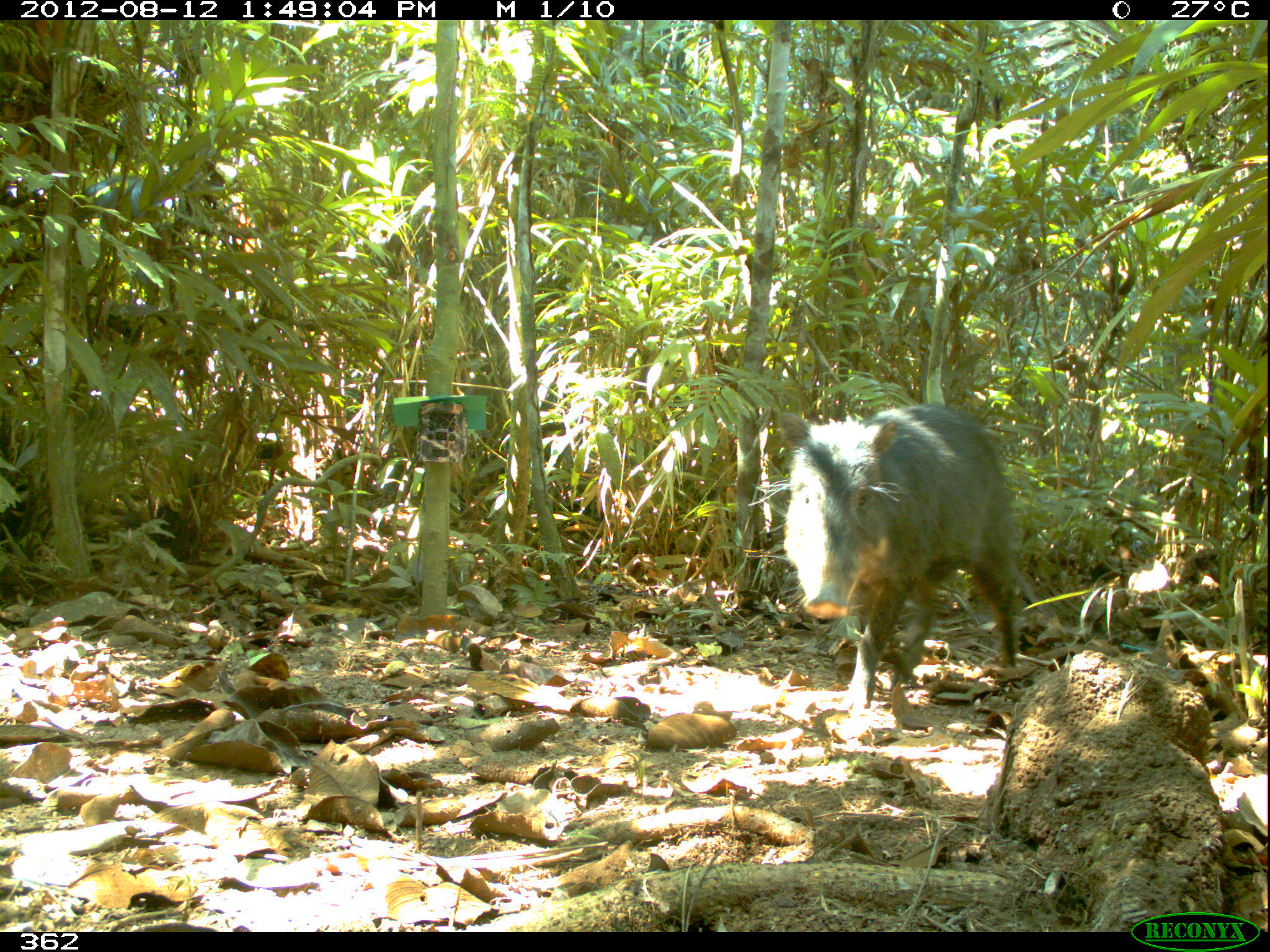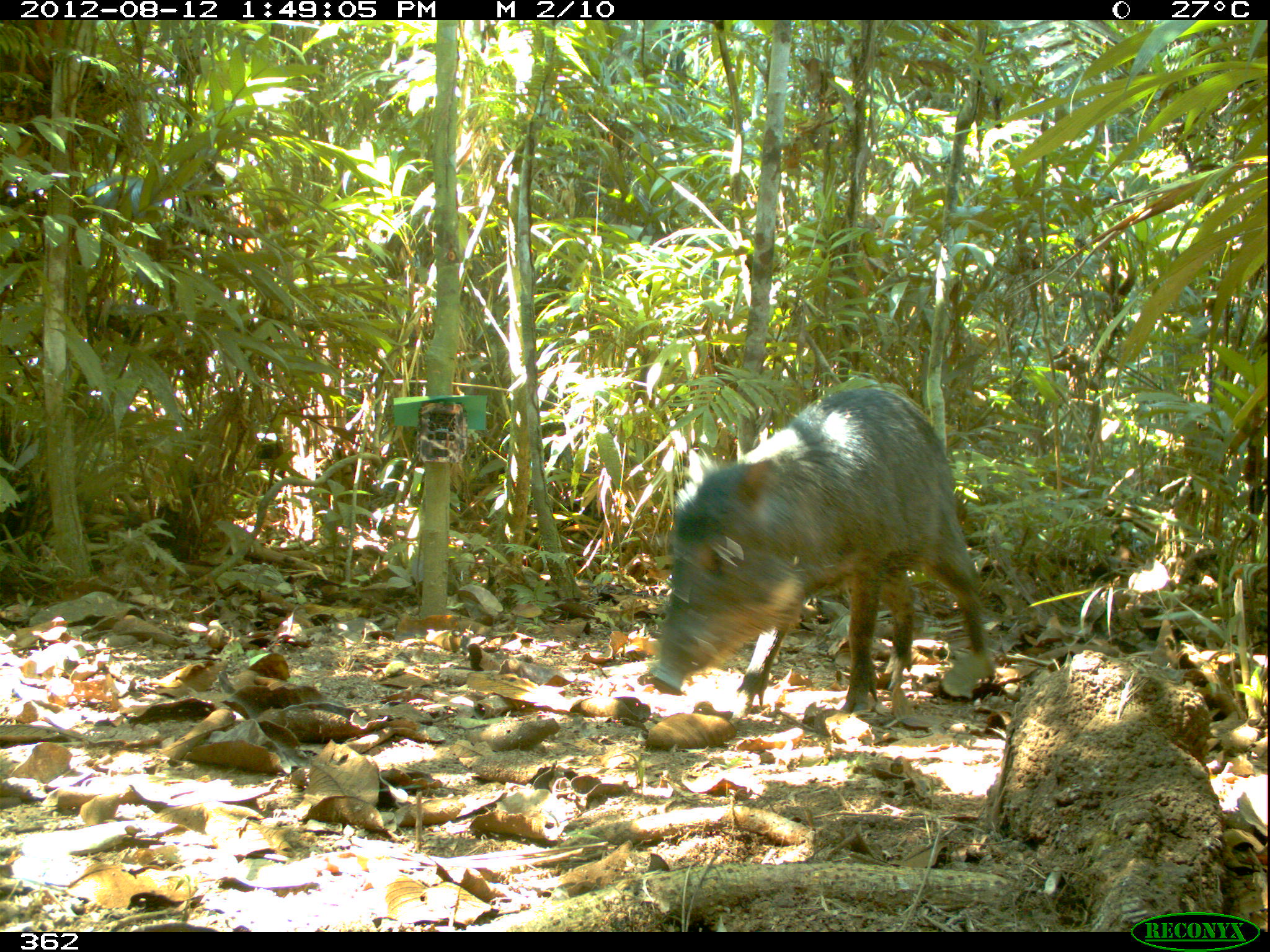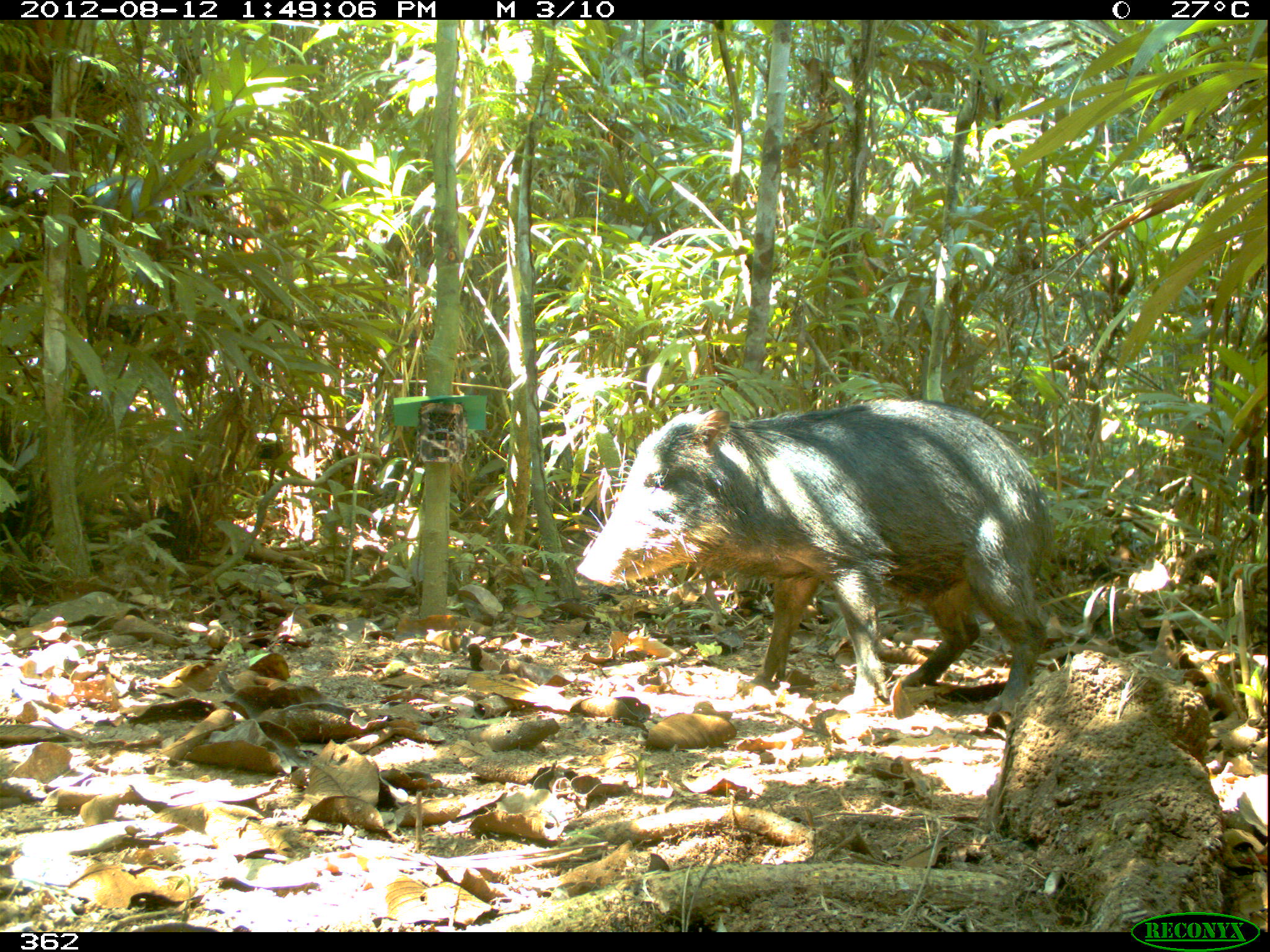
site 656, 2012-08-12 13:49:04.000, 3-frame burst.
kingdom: Animalia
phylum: Chordata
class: Mammalia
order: Artiodactyla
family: Tayassuidae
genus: Tayassu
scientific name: Tayassu pecari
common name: white-lipped peccary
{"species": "Tayassu pecari (white-lipped peccary)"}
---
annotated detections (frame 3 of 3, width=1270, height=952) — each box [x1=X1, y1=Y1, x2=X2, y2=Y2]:
tayassu pecari: [x1=575, y1=396, x2=1054, y2=717]